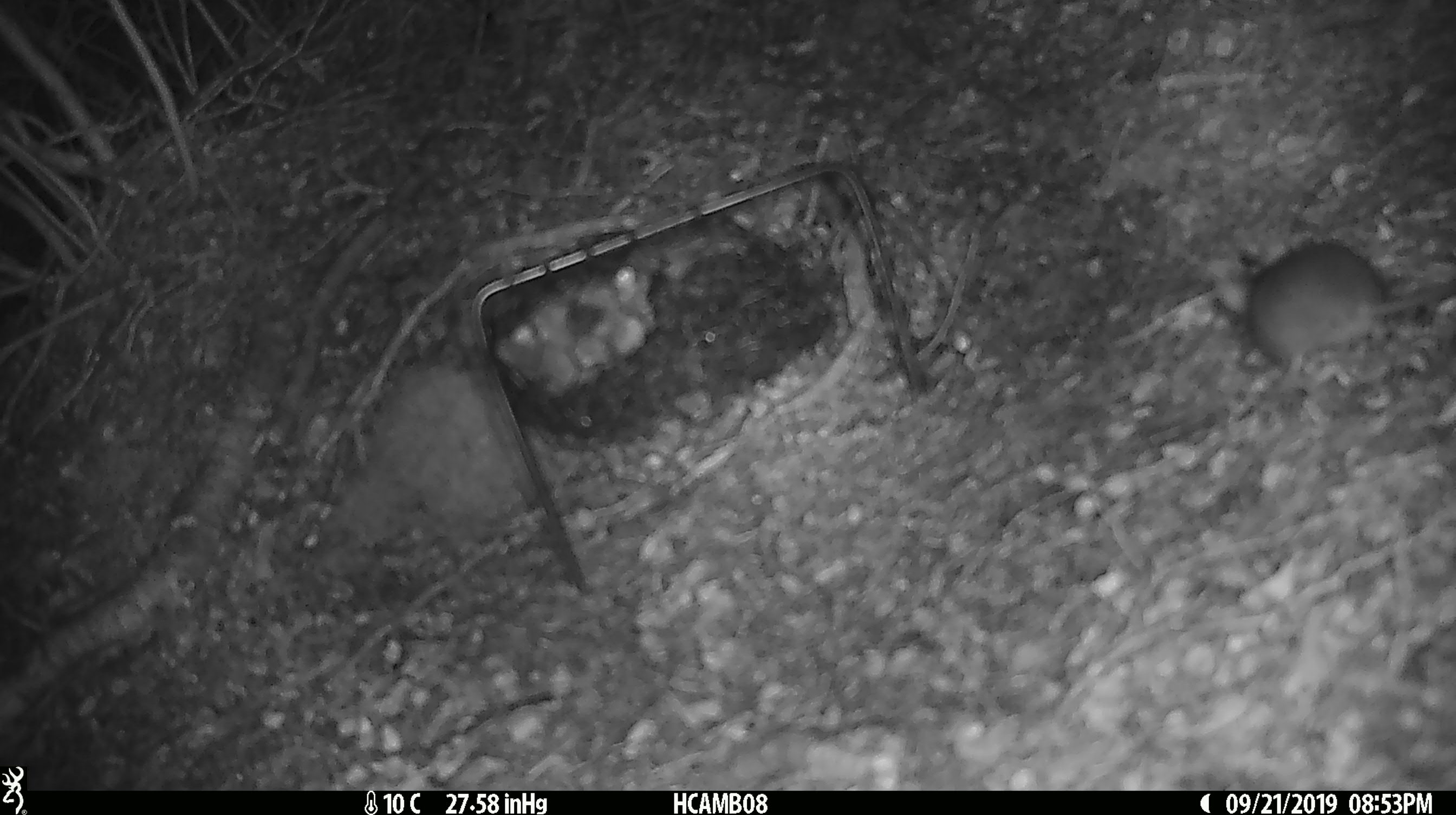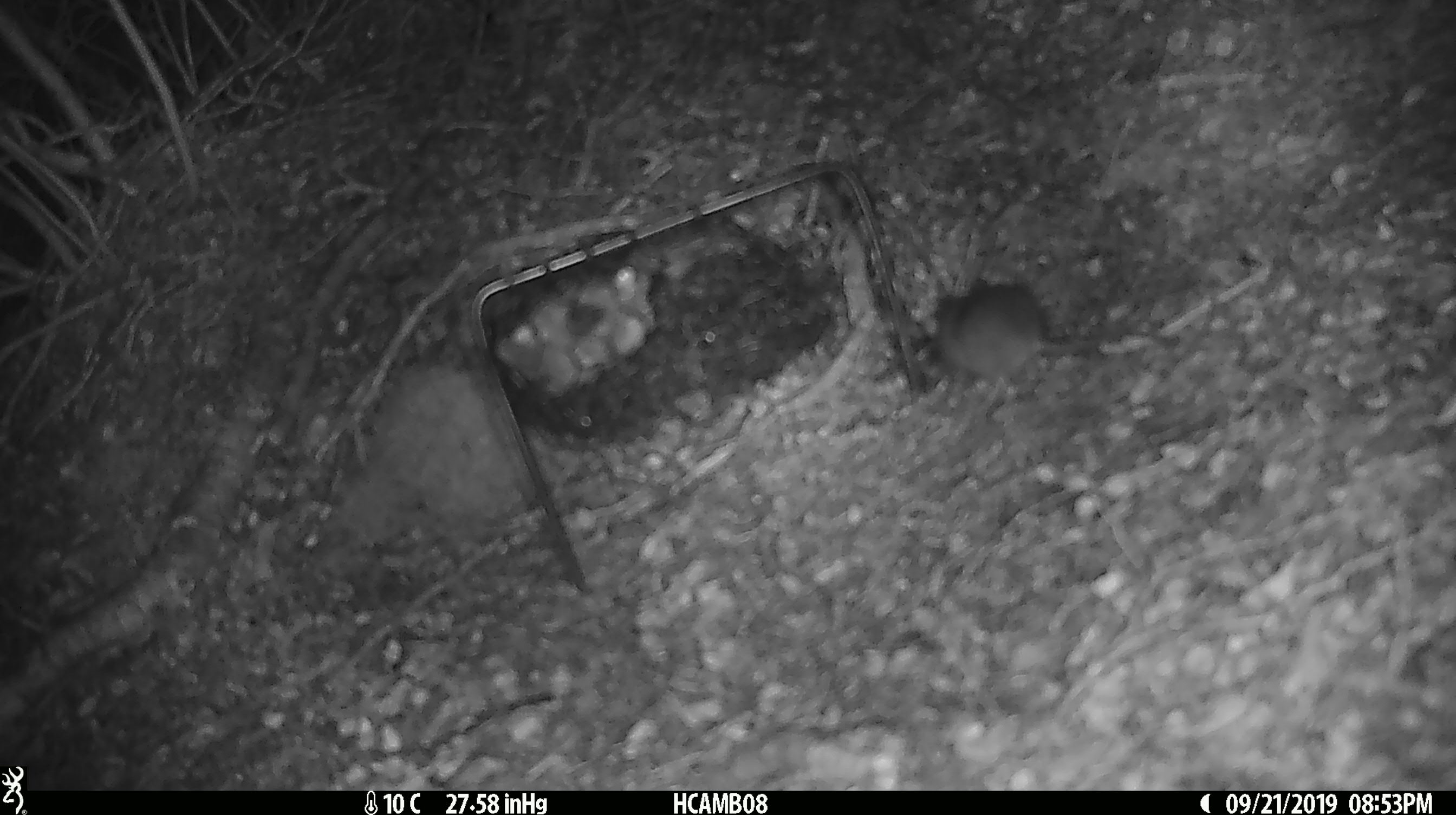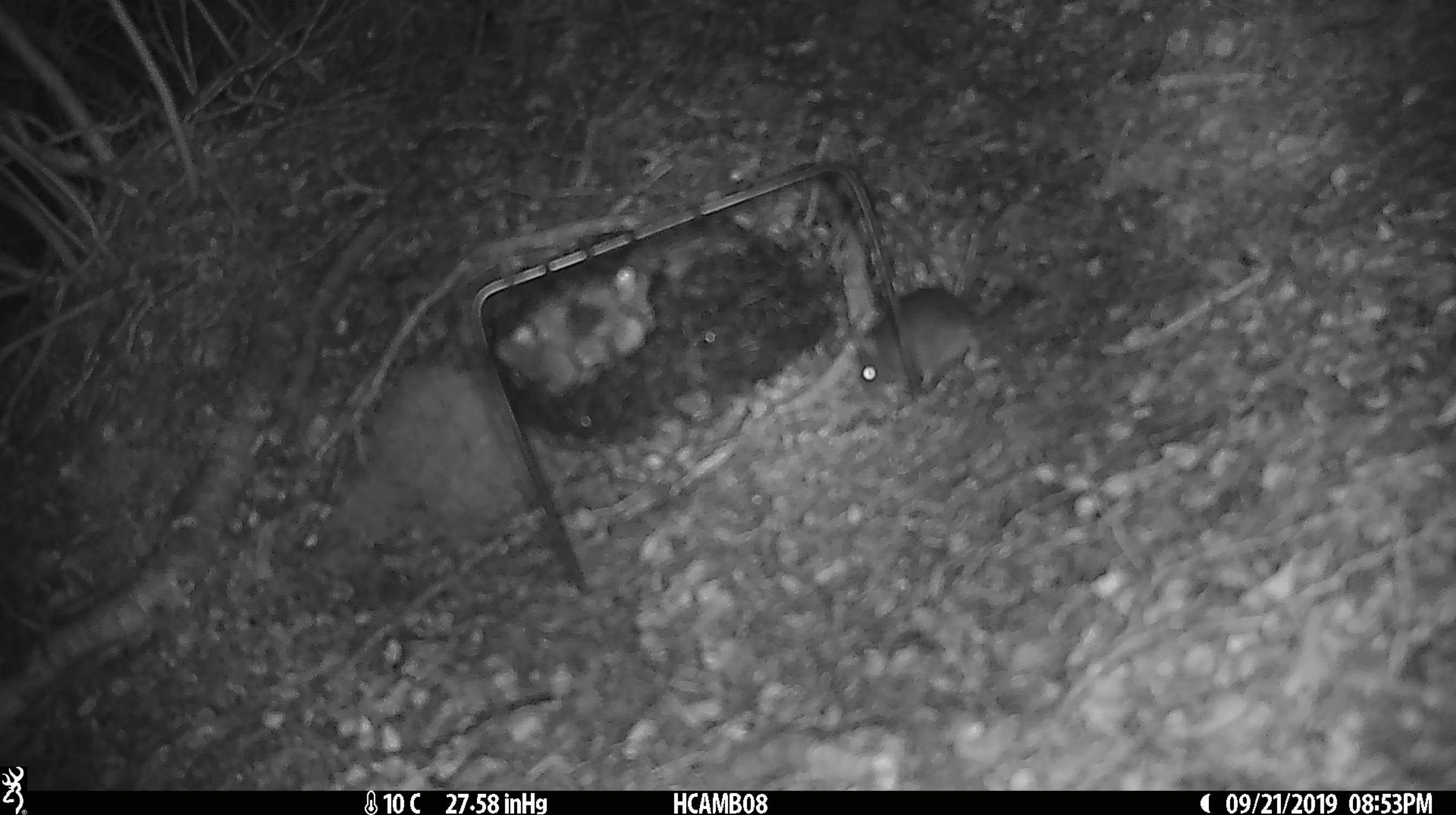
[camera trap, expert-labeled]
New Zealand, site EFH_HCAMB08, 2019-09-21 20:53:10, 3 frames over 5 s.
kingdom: Animalia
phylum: Chordata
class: Mammalia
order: Rodentia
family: Muridae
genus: Mus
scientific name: Mus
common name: mouse